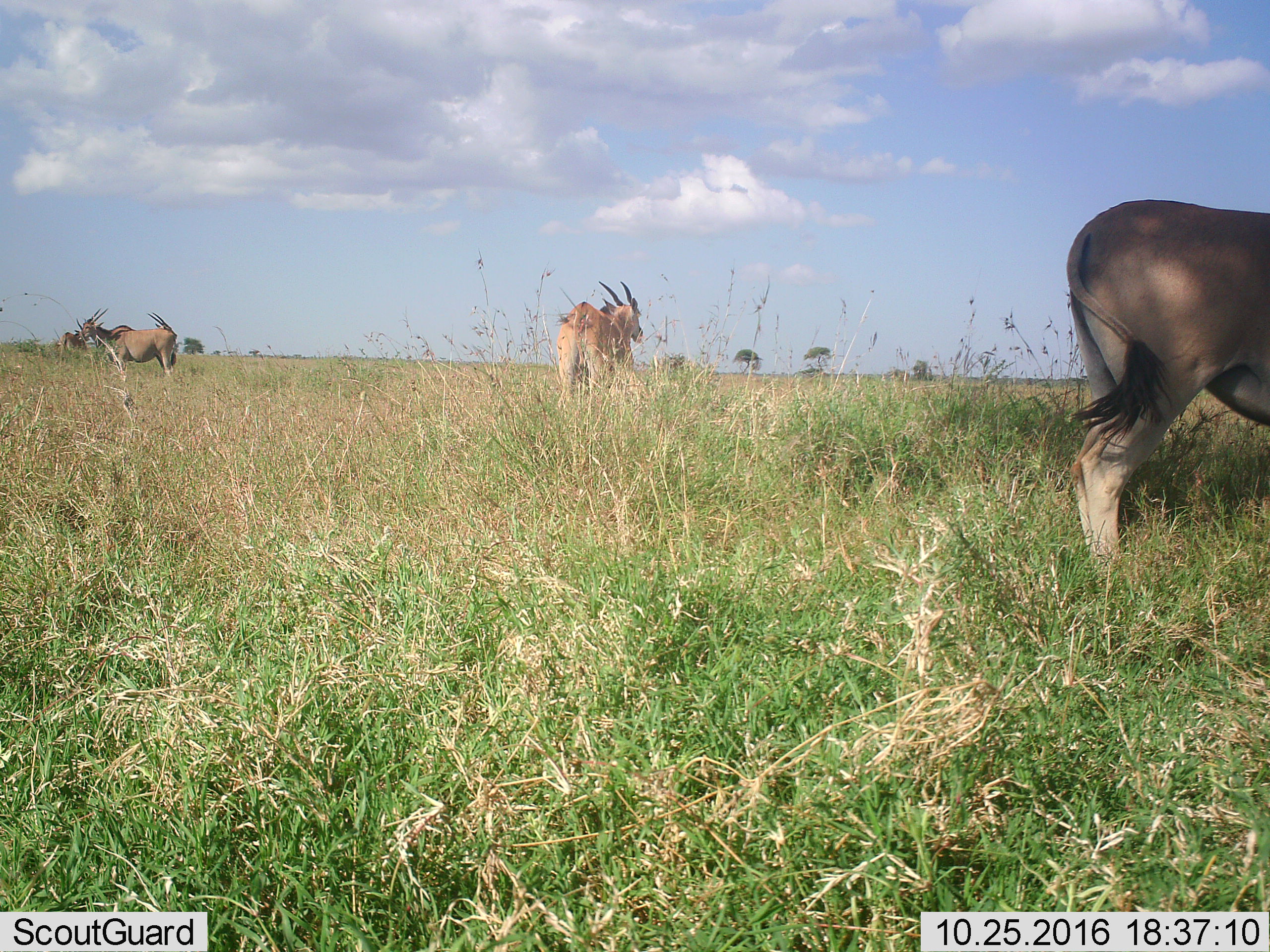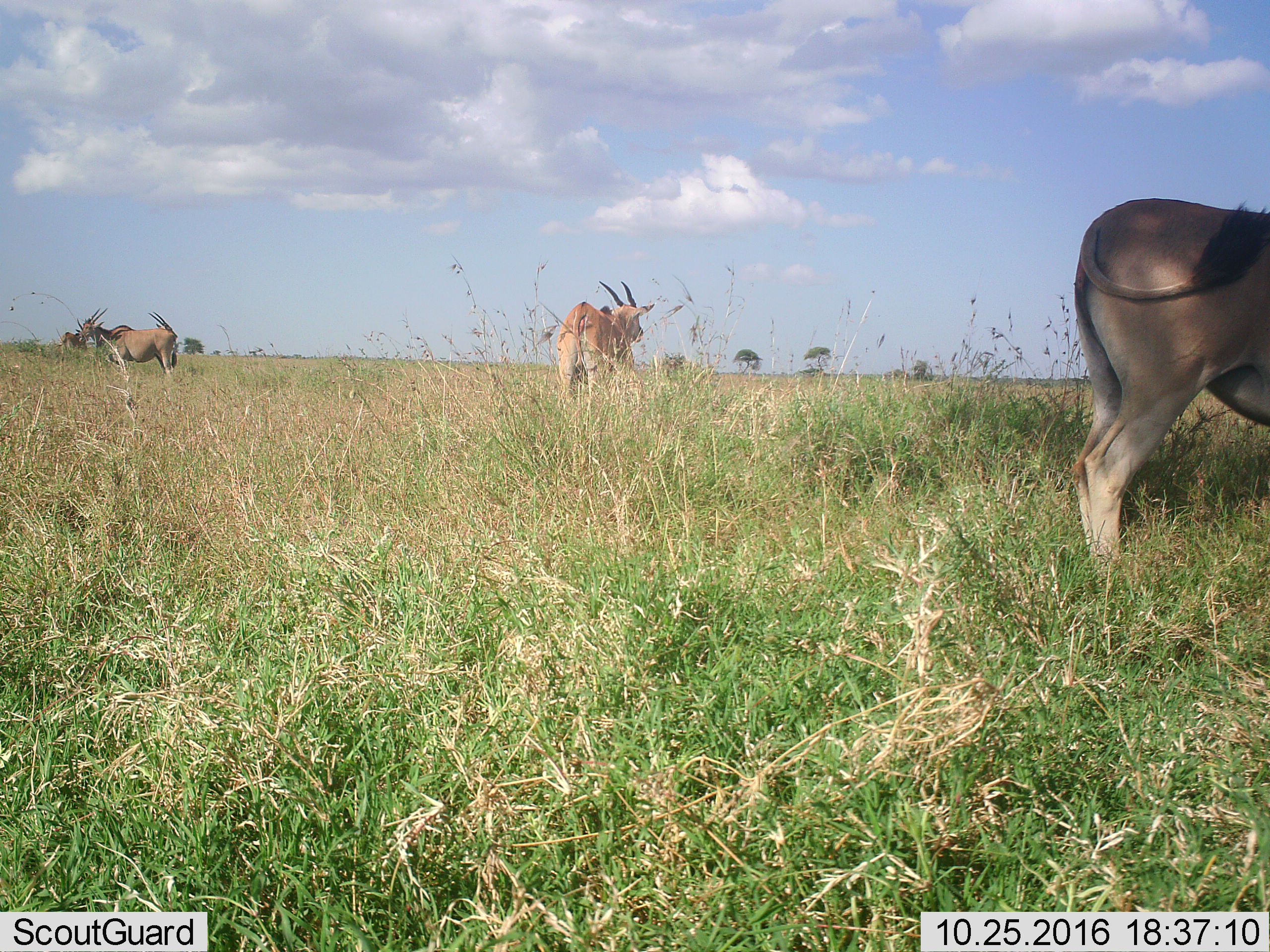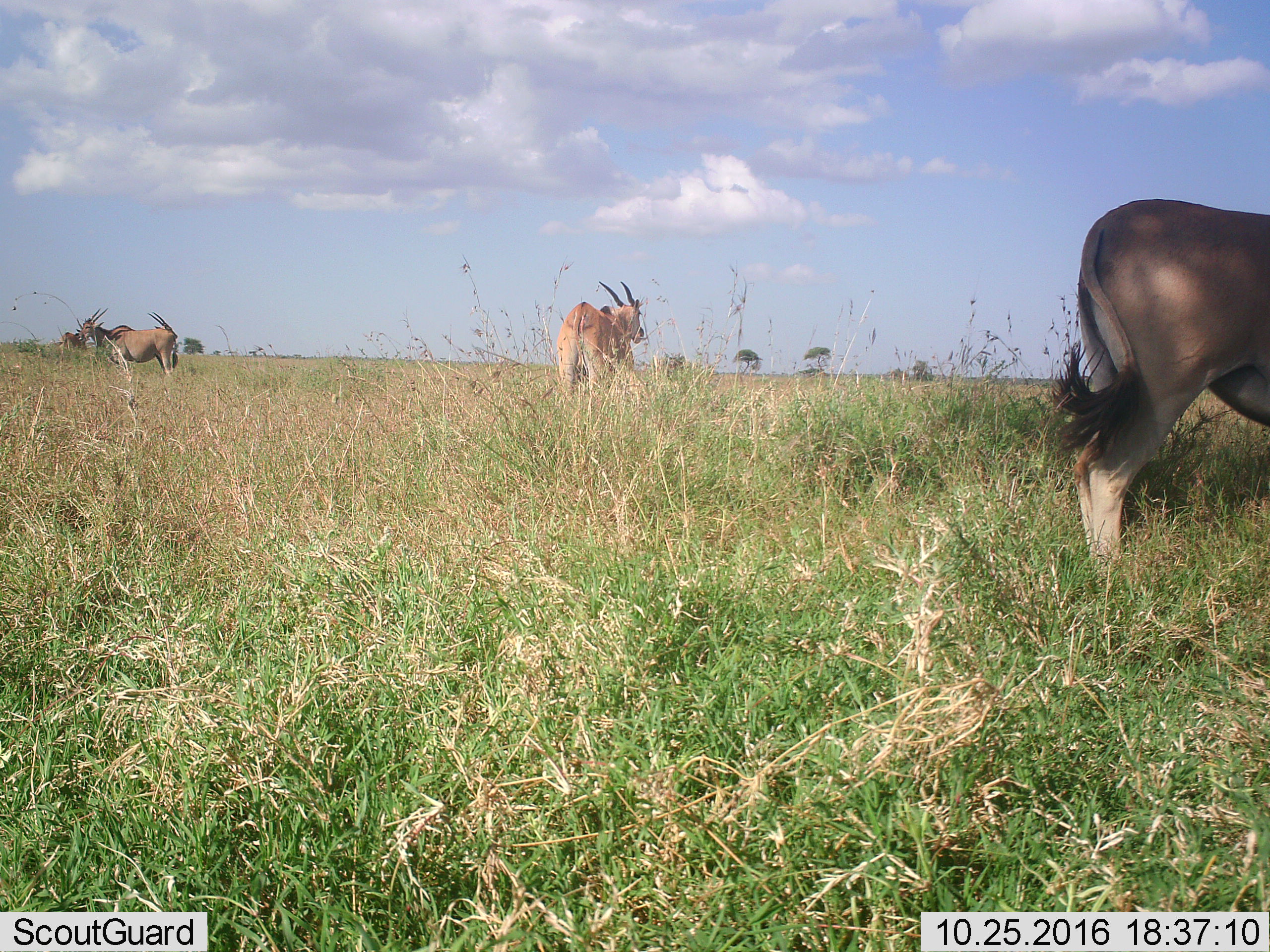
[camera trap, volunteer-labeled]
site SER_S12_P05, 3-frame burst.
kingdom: Animalia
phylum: Chordata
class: Mammalia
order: Artiodactyla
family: Bovidae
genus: Tragelaphus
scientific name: Tragelaphus oryx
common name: eland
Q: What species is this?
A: Eland (Tragelaphus oryx).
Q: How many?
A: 5.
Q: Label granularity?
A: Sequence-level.